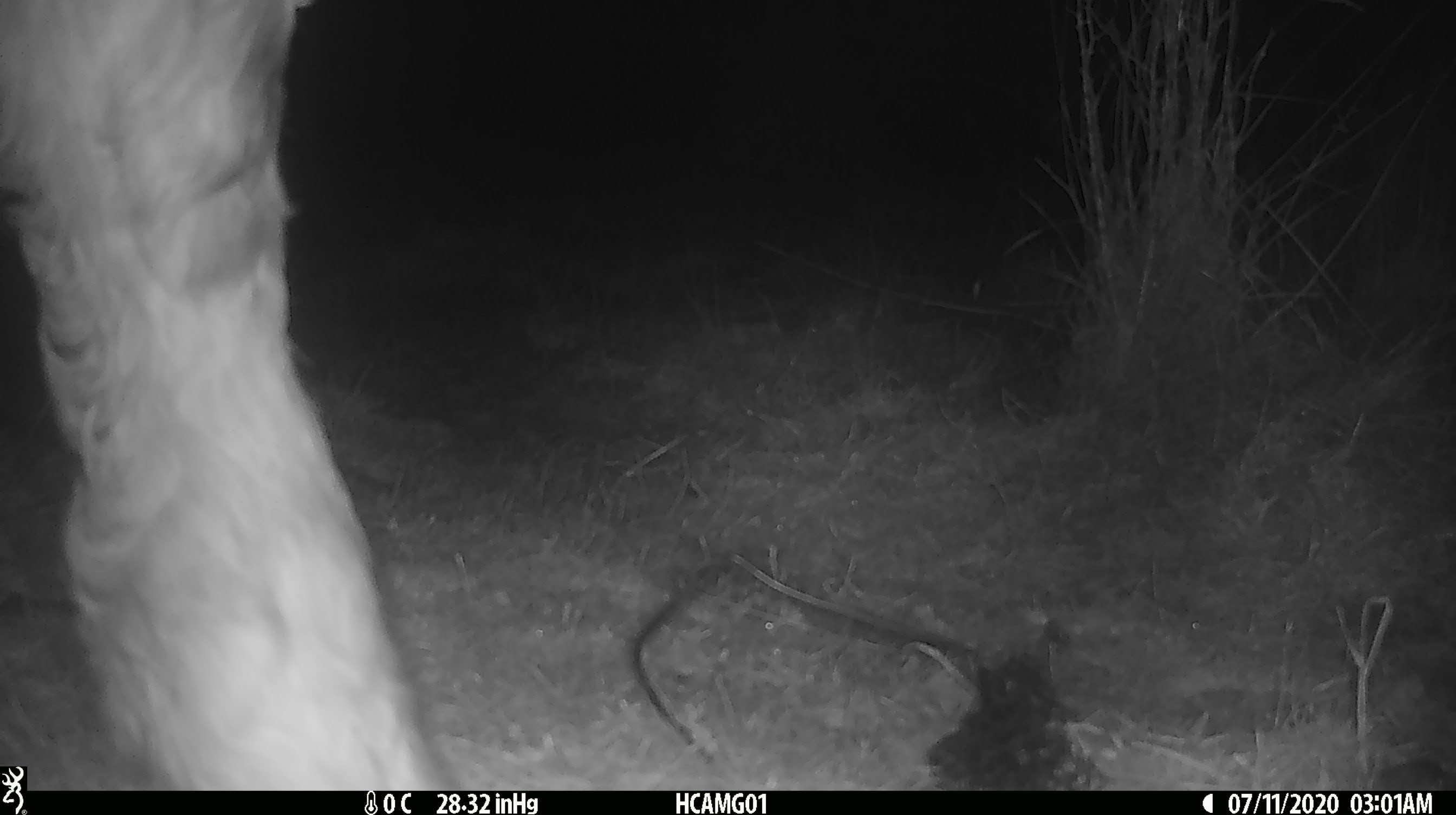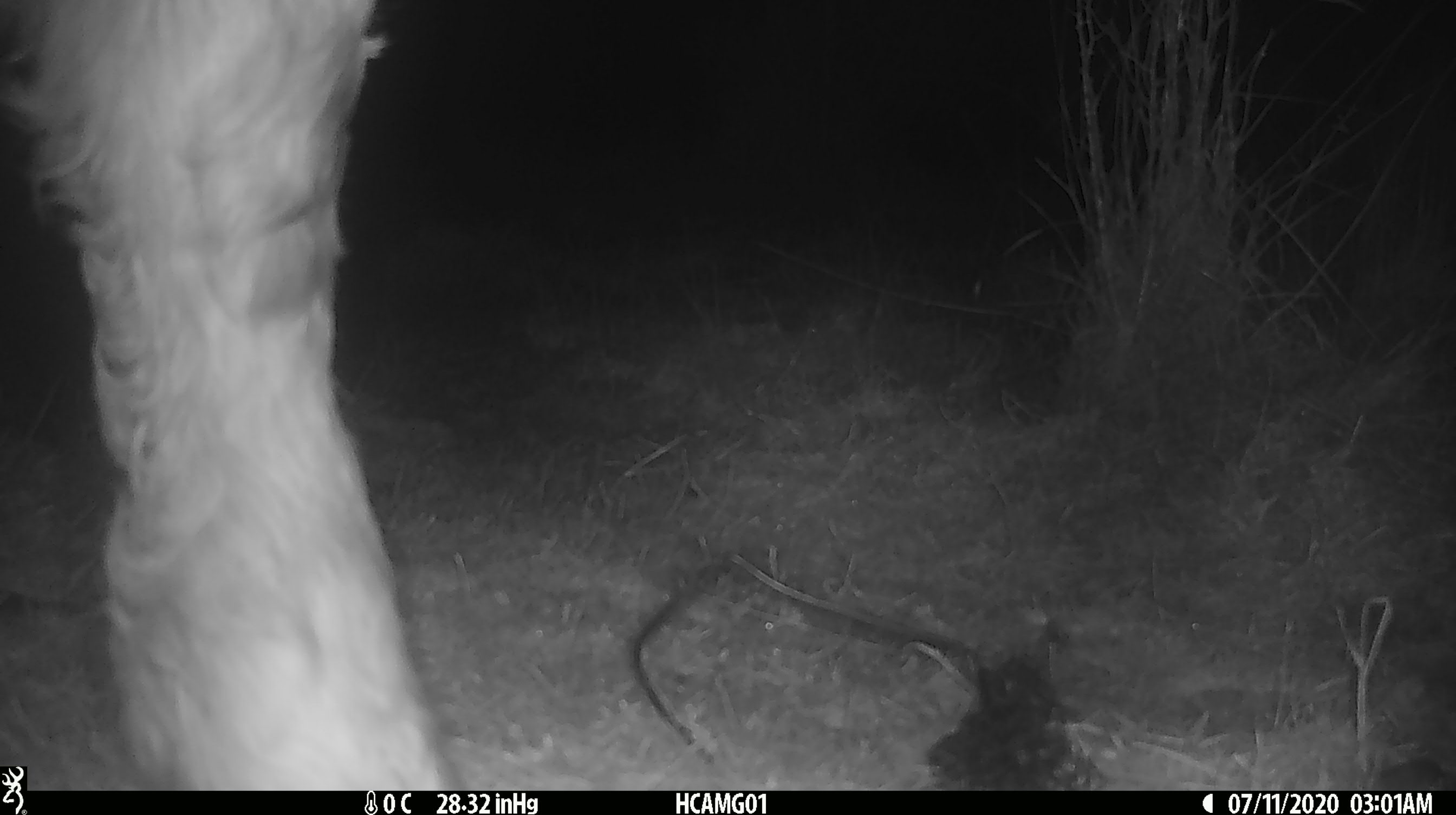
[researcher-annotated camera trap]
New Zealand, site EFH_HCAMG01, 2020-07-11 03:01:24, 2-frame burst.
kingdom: Animalia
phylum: Chordata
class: Mammalia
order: Artiodactyla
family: Bovidae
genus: Bos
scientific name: Bos taurus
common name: domestic cow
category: cow